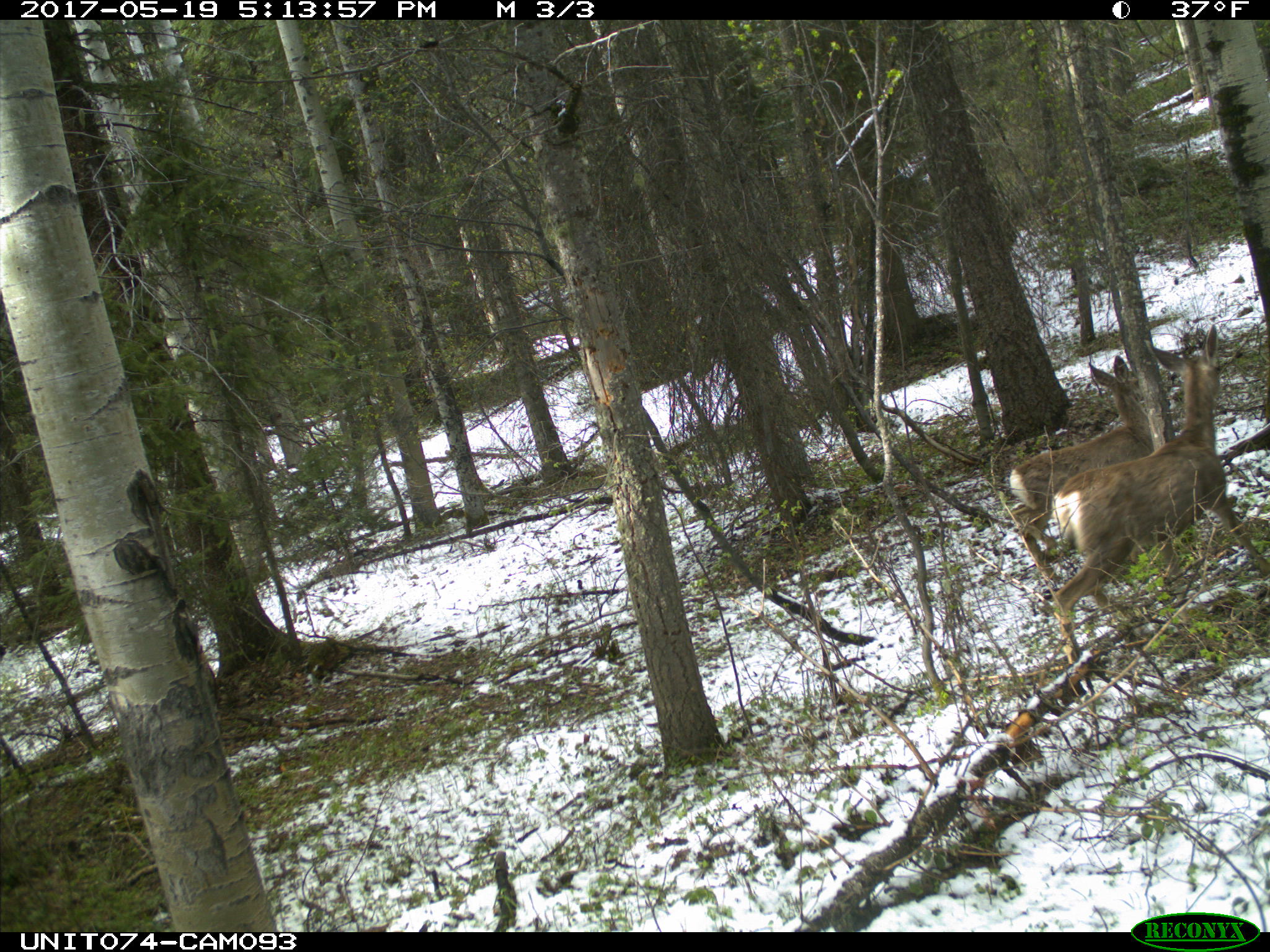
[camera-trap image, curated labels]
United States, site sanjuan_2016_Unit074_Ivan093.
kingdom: Animalia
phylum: Chordata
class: Mammalia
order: Artiodactyla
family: Cervidae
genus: Odocoileus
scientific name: Odocoileus hemionus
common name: mule deer